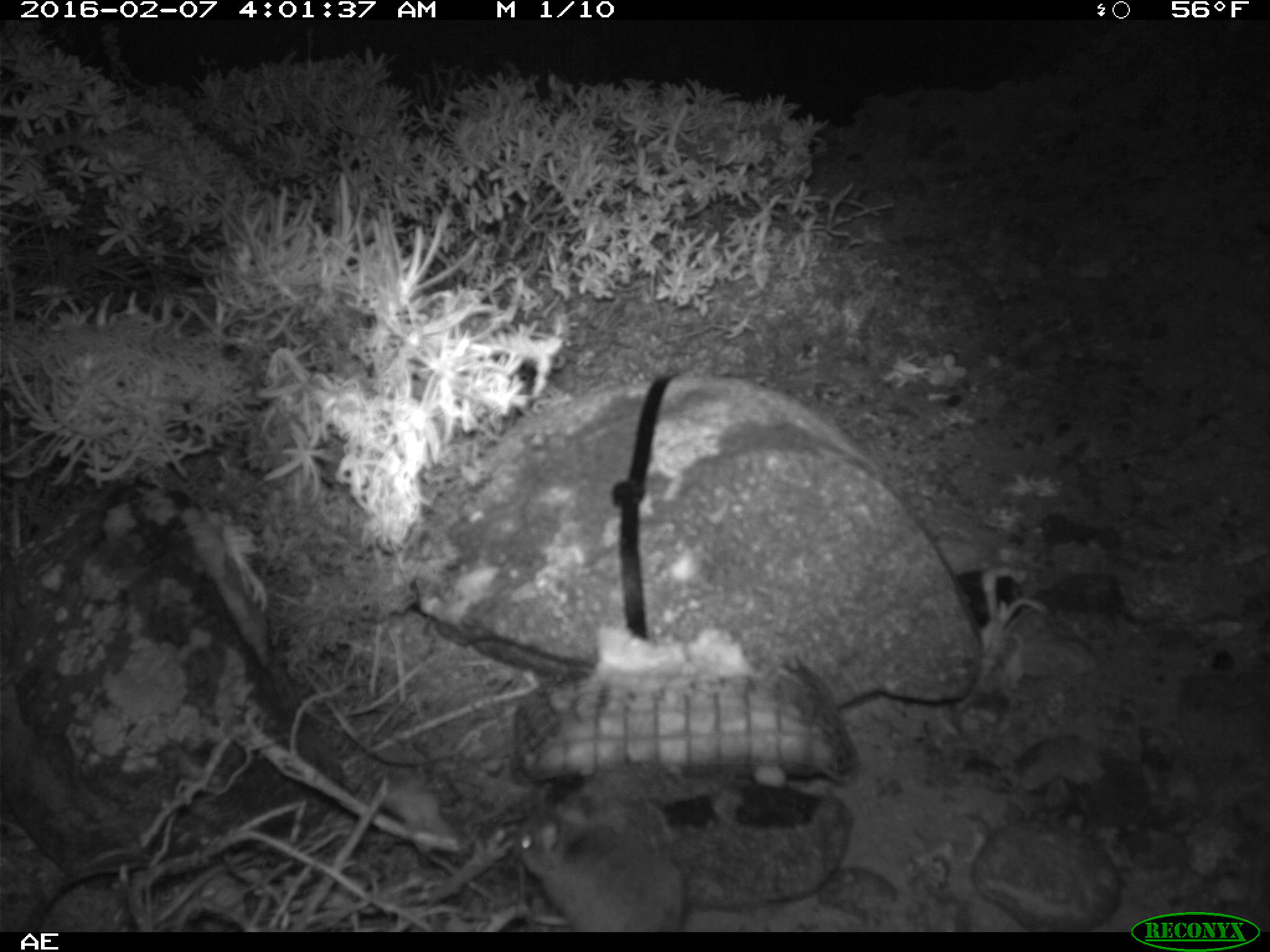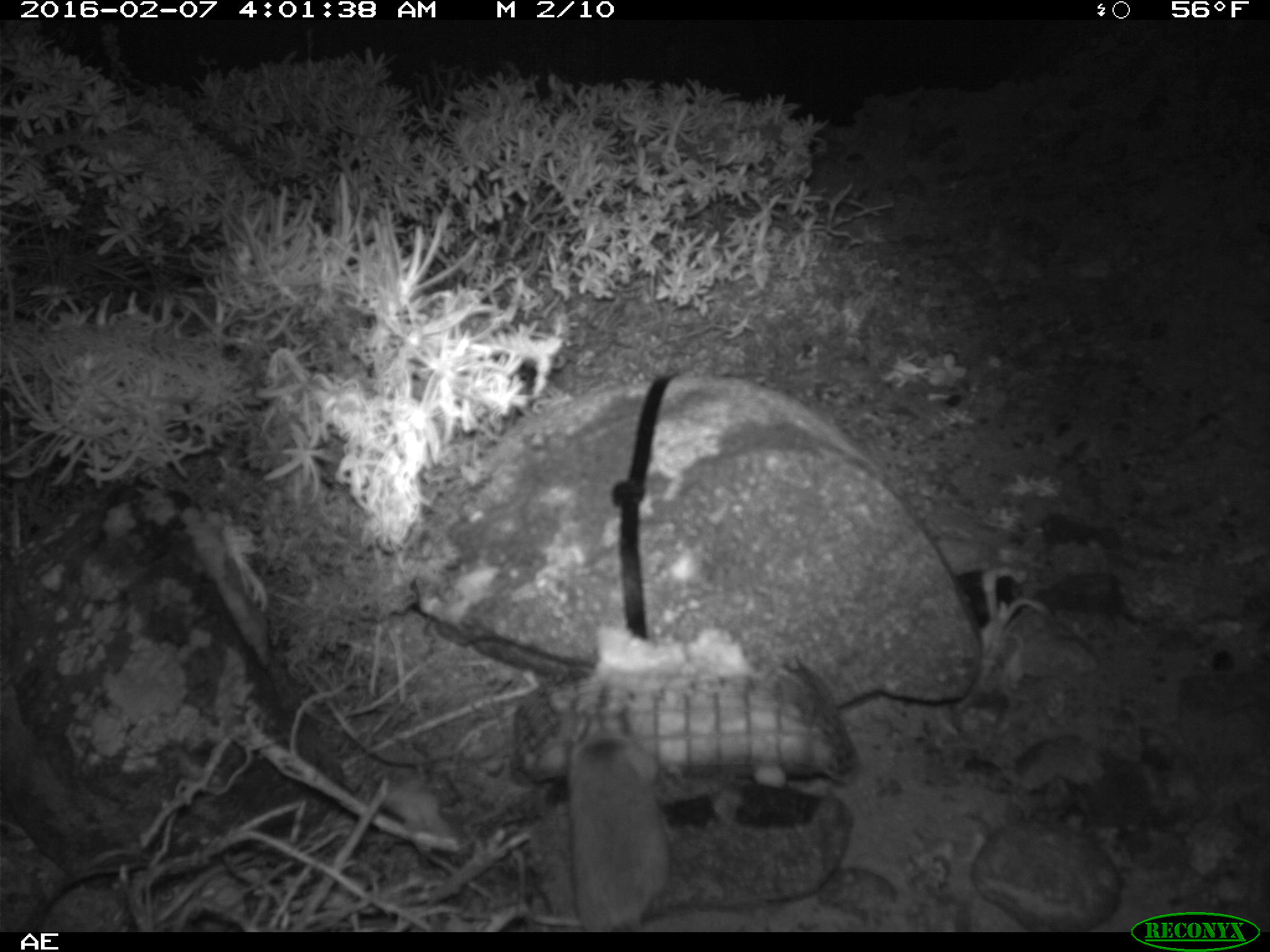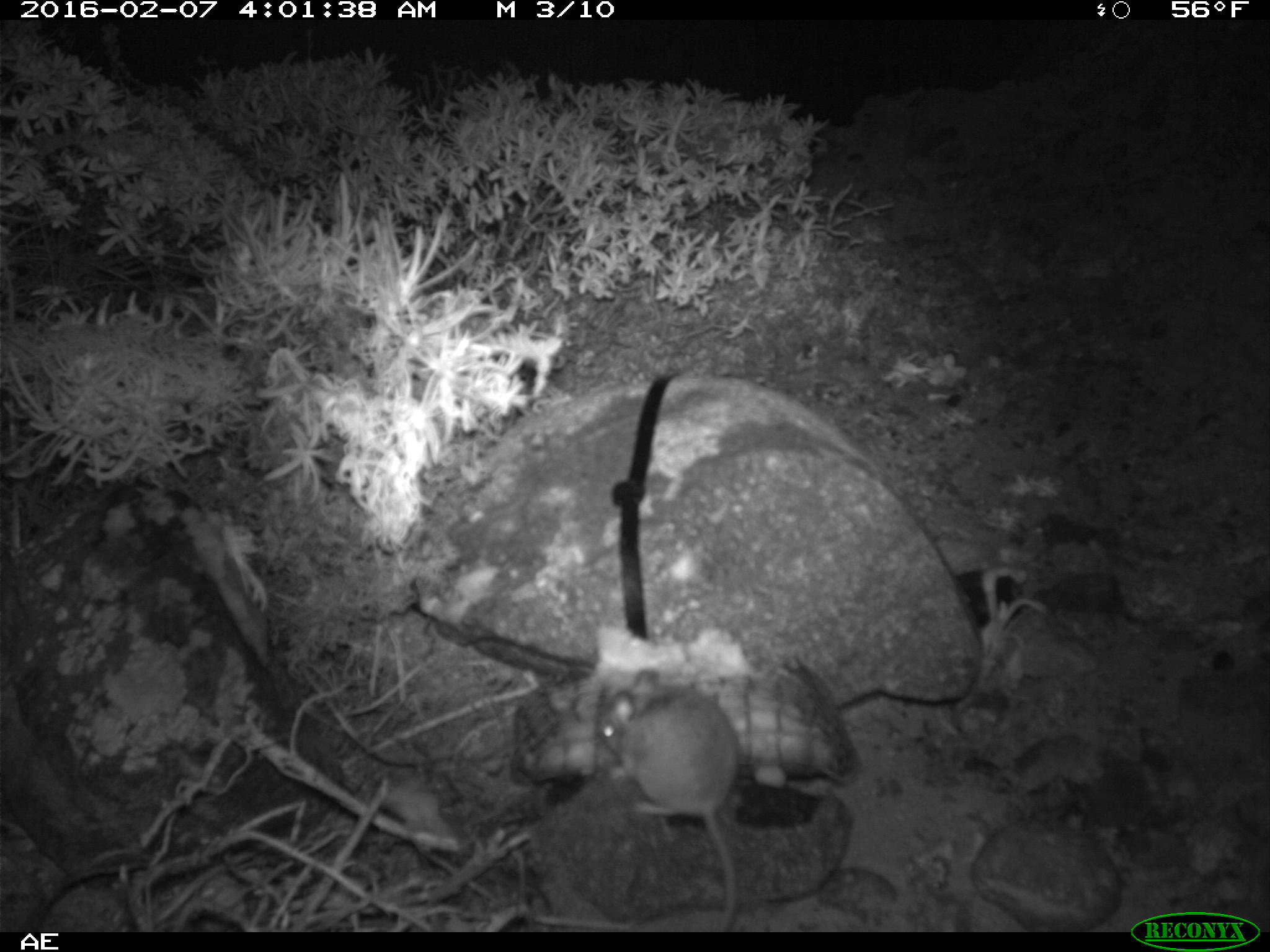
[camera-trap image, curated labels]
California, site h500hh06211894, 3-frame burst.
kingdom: Animalia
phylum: Chordata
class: Mammalia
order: Rodentia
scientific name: Rodentia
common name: rodent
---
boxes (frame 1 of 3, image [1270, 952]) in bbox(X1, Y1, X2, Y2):
rodent: bbox(510, 769, 690, 933)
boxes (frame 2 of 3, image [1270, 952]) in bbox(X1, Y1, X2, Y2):
rodent: bbox(561, 728, 675, 929)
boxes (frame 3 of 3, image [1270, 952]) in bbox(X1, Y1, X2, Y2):
rodent: bbox(595, 665, 737, 930)